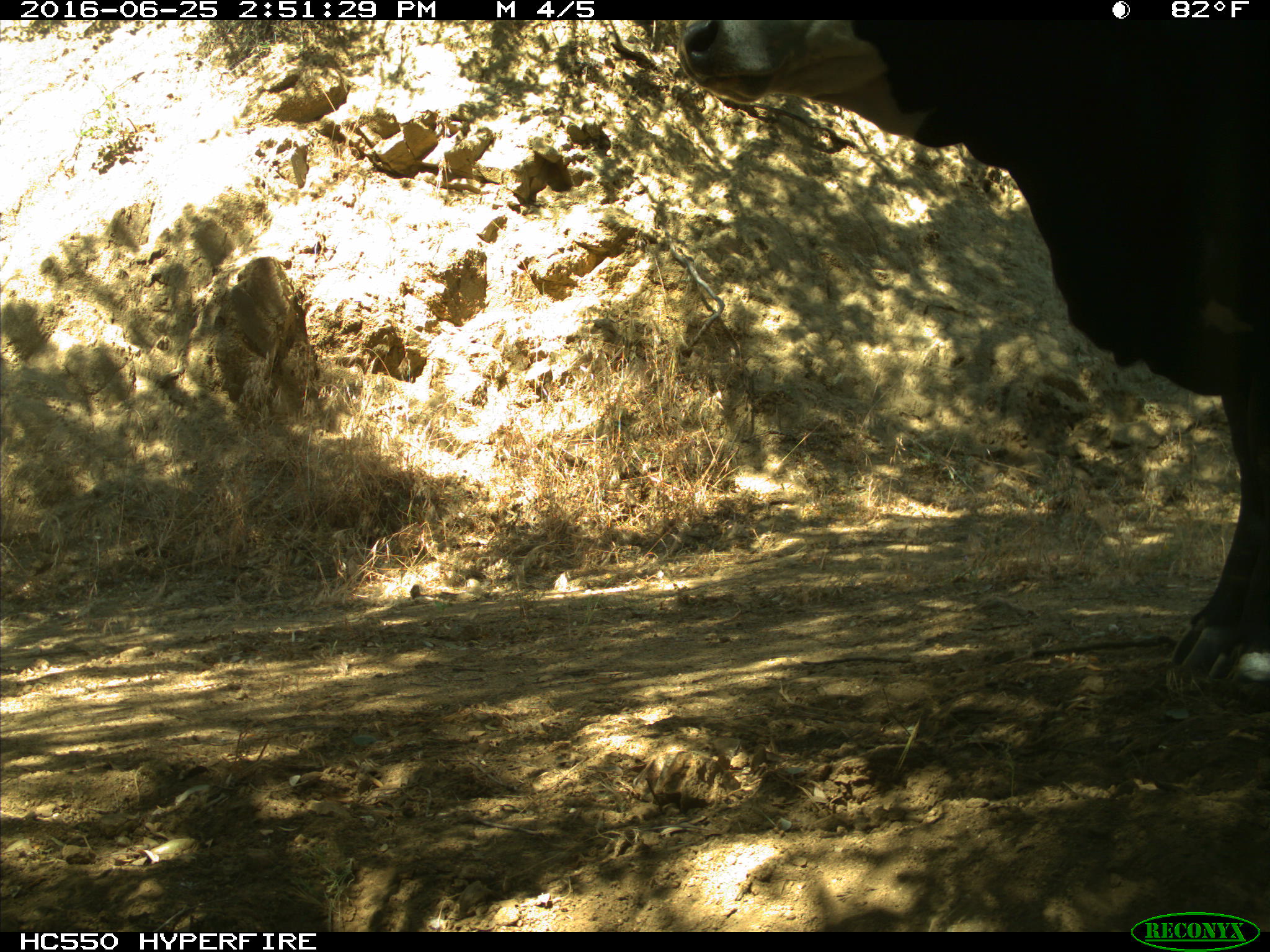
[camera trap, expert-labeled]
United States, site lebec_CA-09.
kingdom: Animalia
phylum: Chordata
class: Mammalia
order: Artiodactyla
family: Bovidae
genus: Bos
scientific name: Bos taurus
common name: domestic cow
Bos taurus (domestic cow).